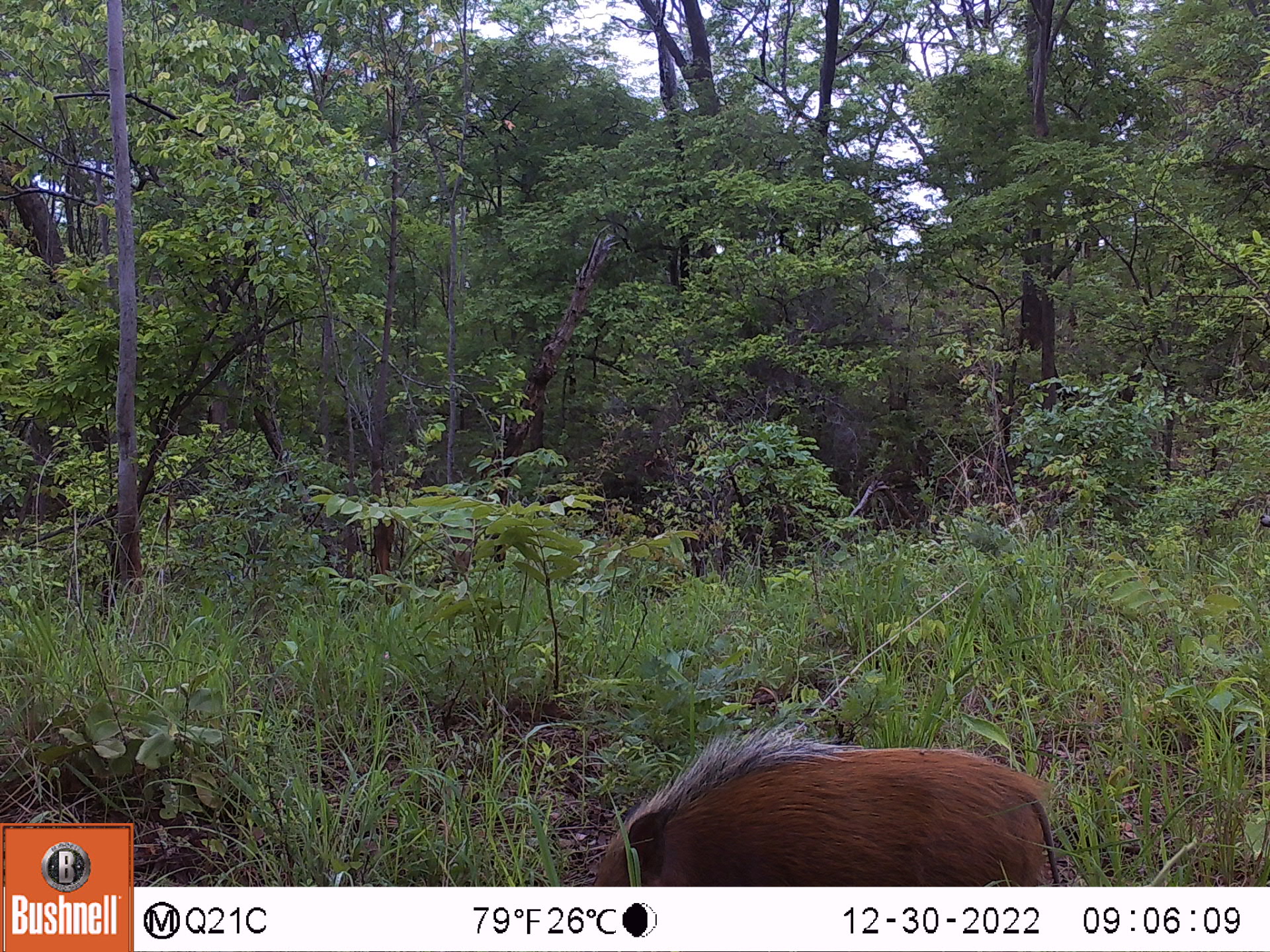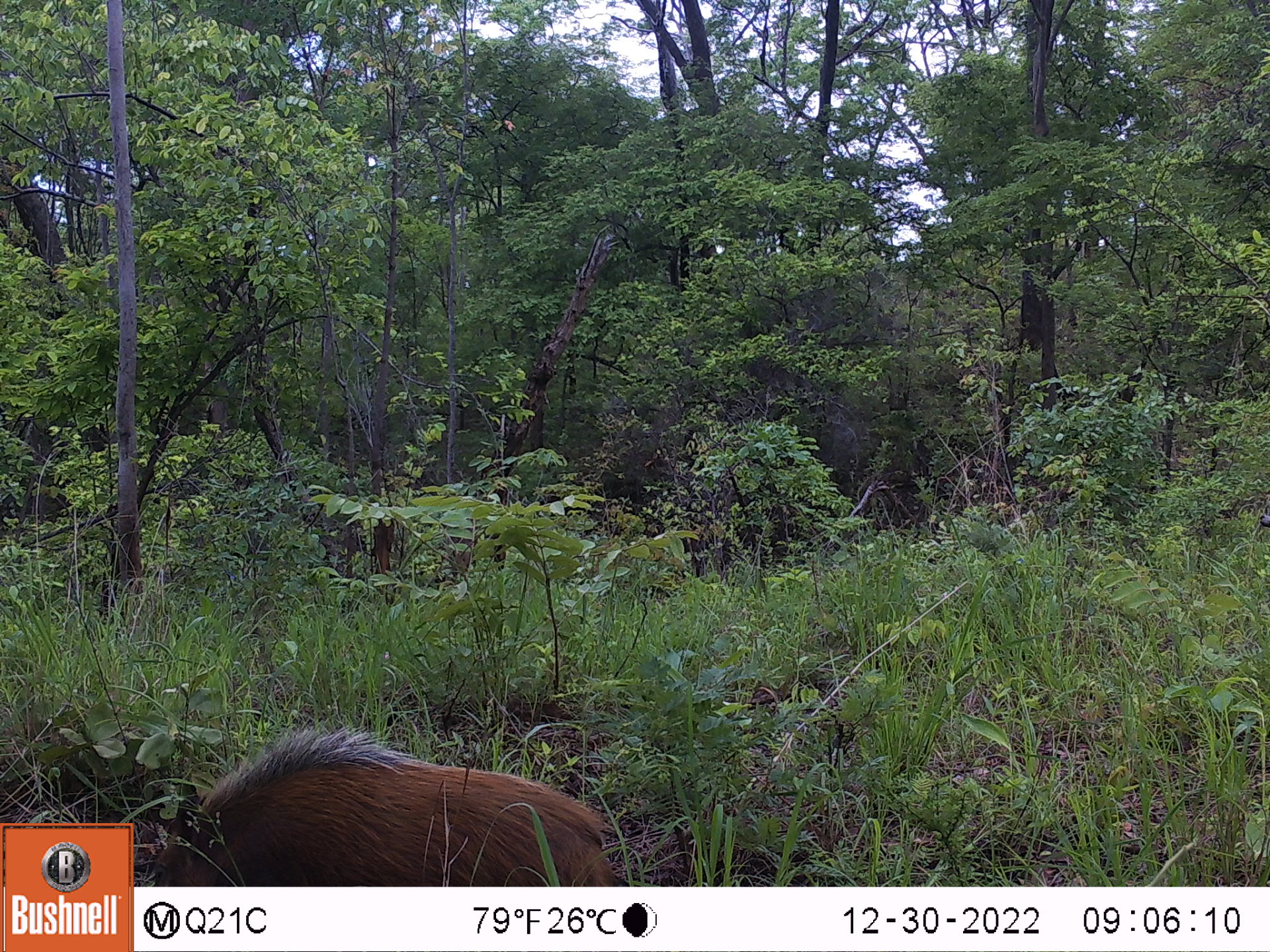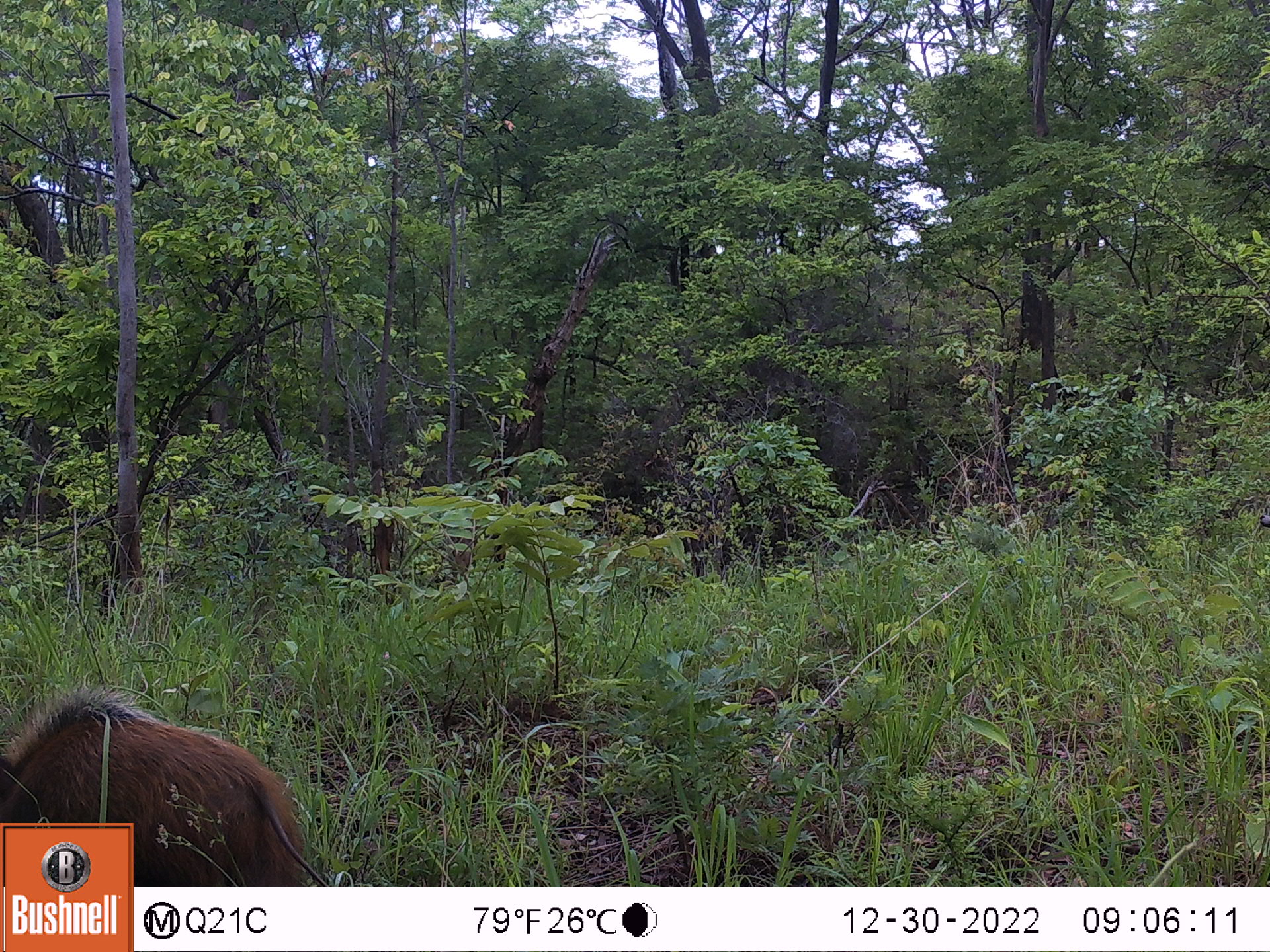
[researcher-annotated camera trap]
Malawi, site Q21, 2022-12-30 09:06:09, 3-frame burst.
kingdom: Animalia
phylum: Chordata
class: Mammalia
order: Artiodactyla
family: Suidae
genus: Potamochoerus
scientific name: Potamochoerus larvatus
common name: bushpig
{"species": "bushpig (Potamochoerus larvatus)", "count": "1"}